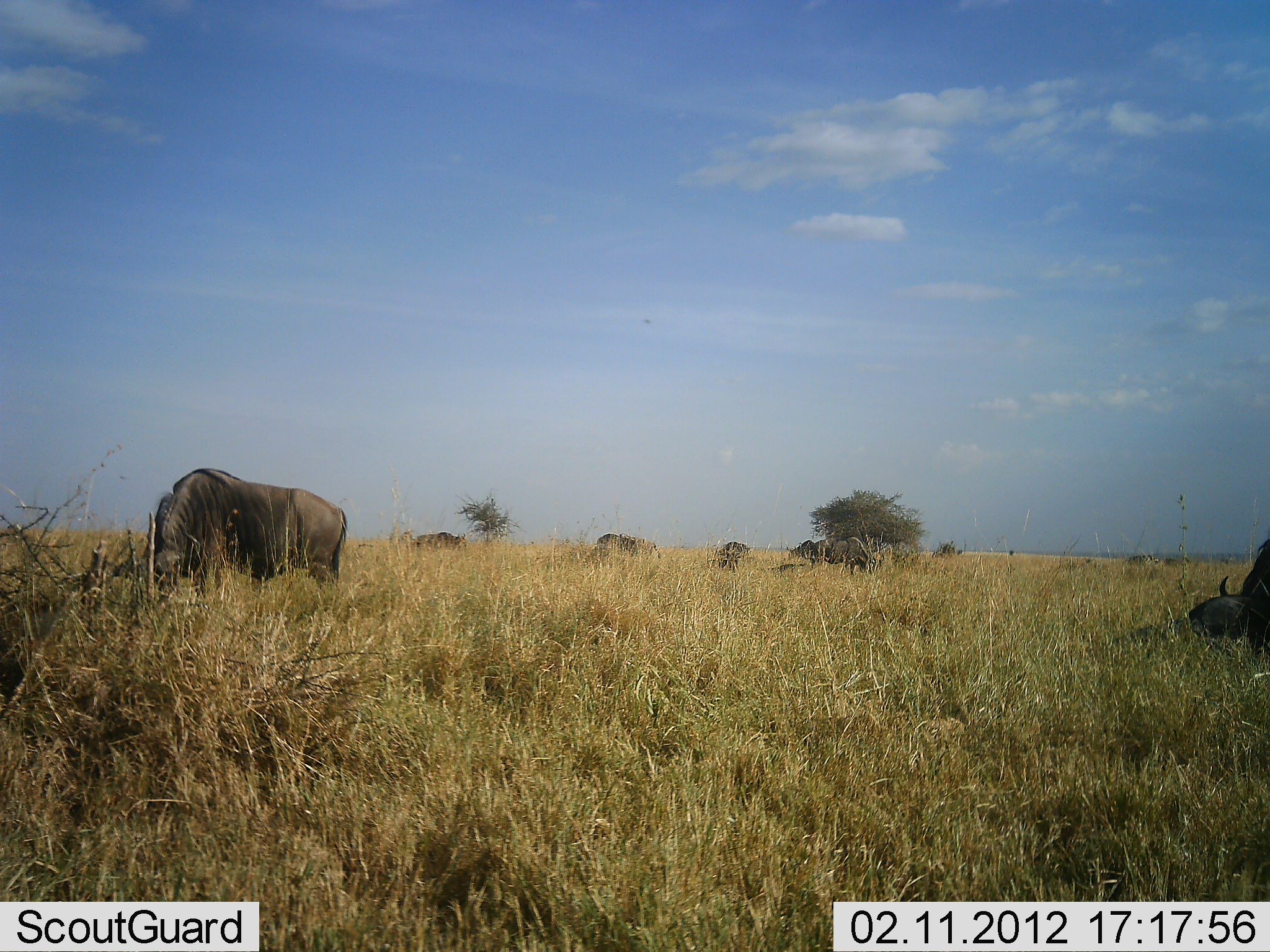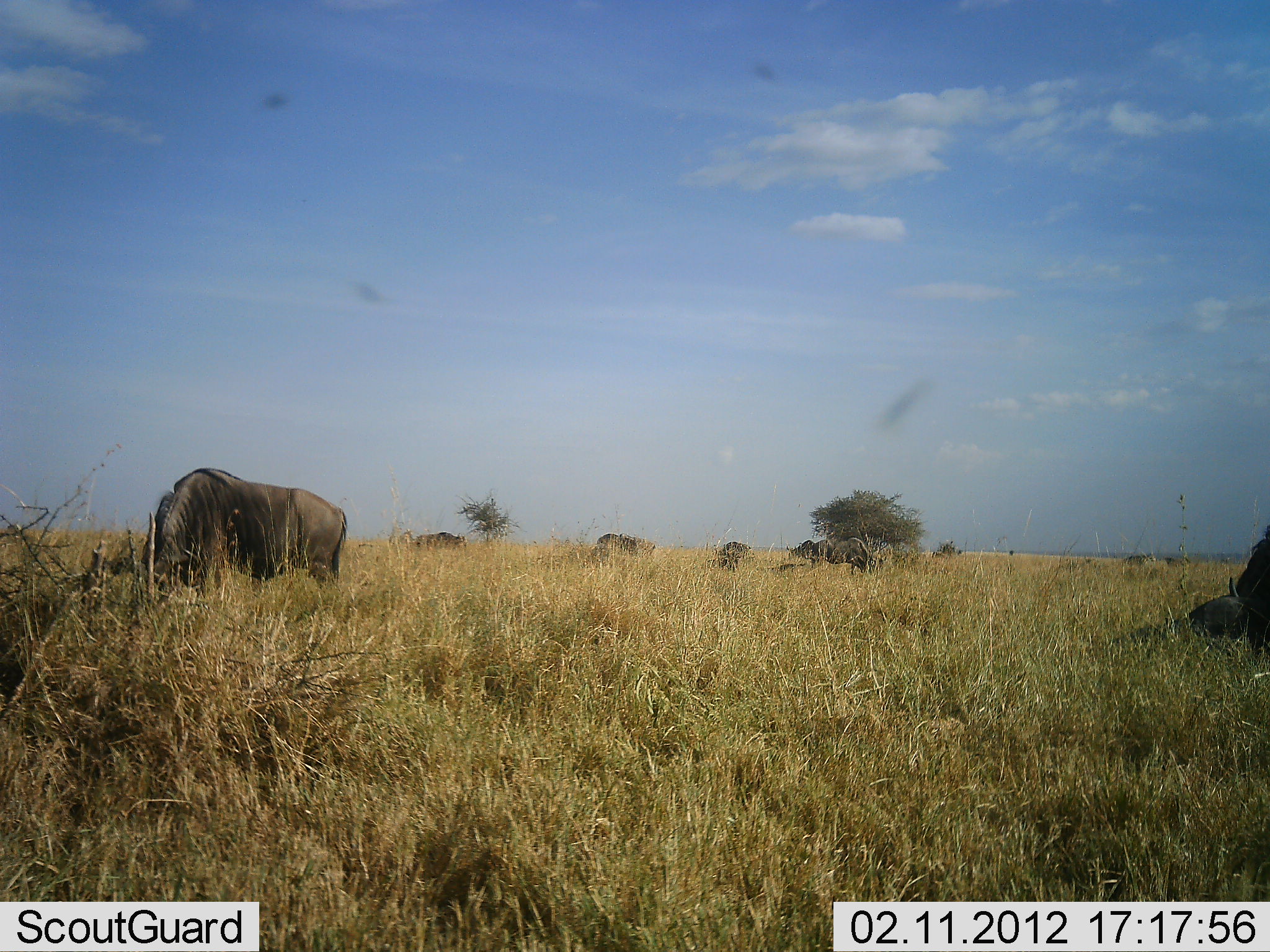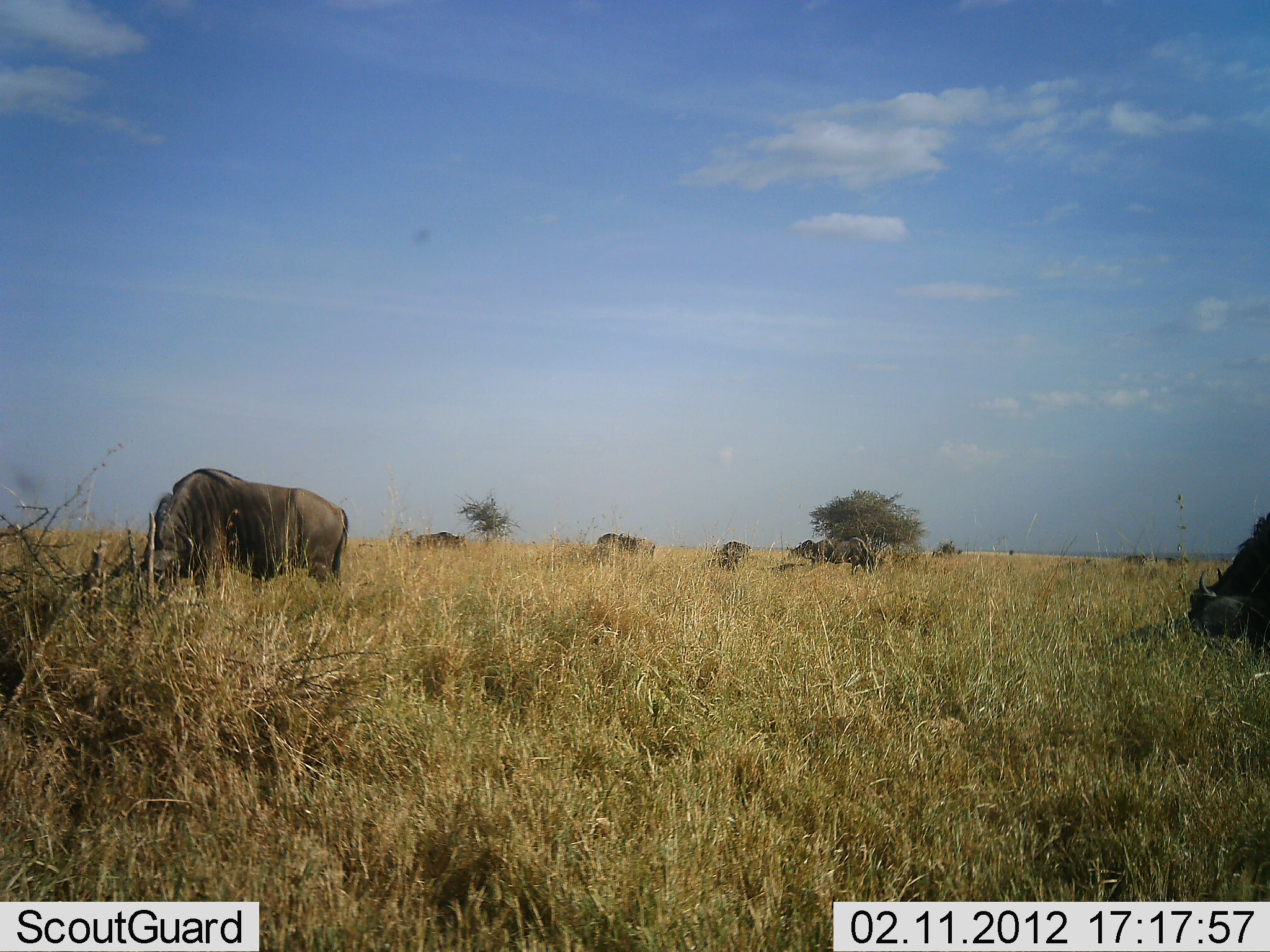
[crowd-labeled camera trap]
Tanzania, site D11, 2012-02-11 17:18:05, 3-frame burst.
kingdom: Animalia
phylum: Chordata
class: Mammalia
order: Artiodactyla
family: Bovidae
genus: Connochaetes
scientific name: Connochaetes taurinus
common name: blue wildebeest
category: wildebeest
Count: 8.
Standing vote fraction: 39%.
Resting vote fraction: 25%.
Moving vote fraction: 7%.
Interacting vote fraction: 0%.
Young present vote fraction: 0%.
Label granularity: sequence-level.